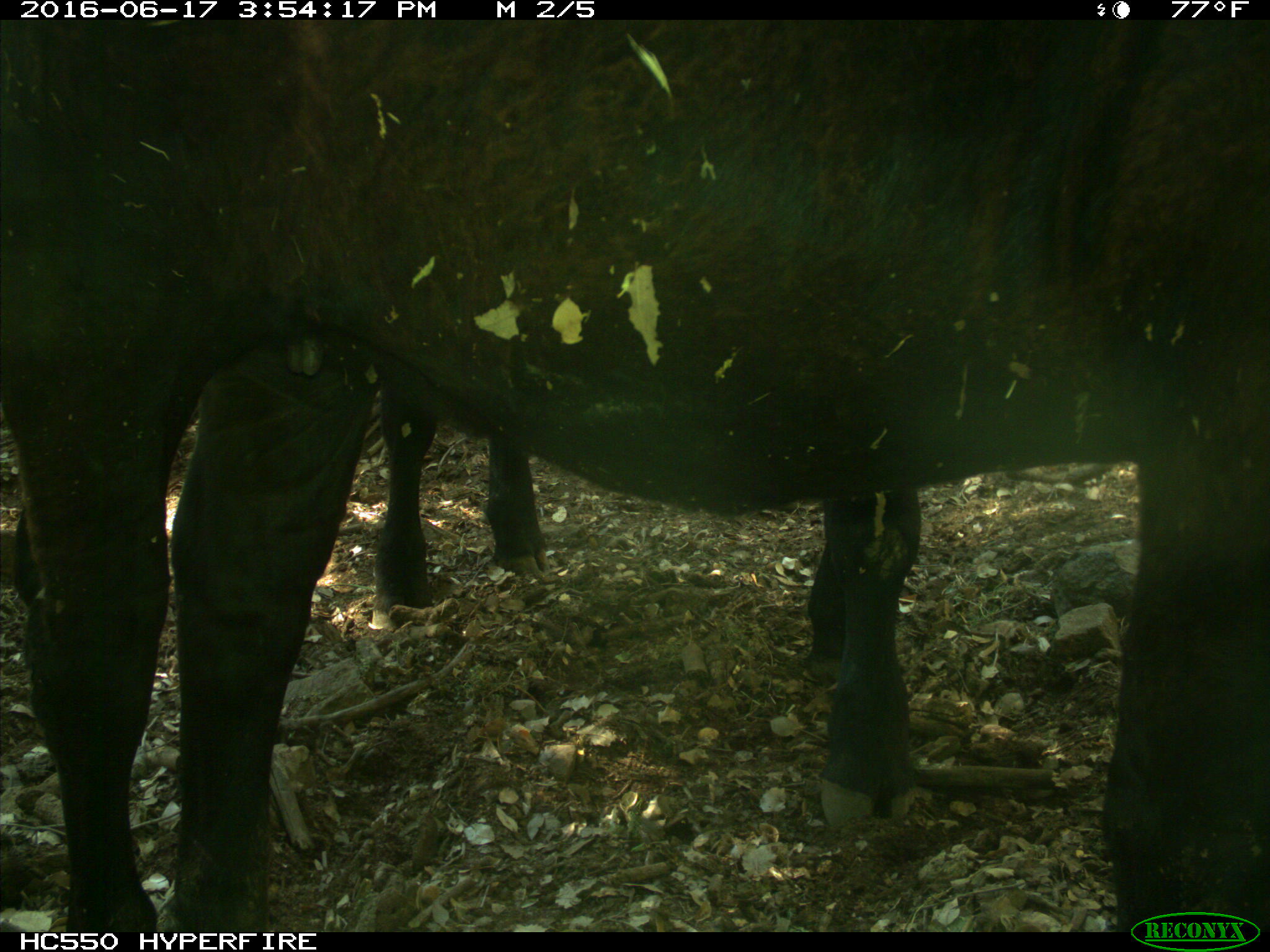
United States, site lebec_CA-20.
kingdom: Animalia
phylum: Chordata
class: Mammalia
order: Artiodactyla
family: Bovidae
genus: Bos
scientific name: Bos taurus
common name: domestic cow